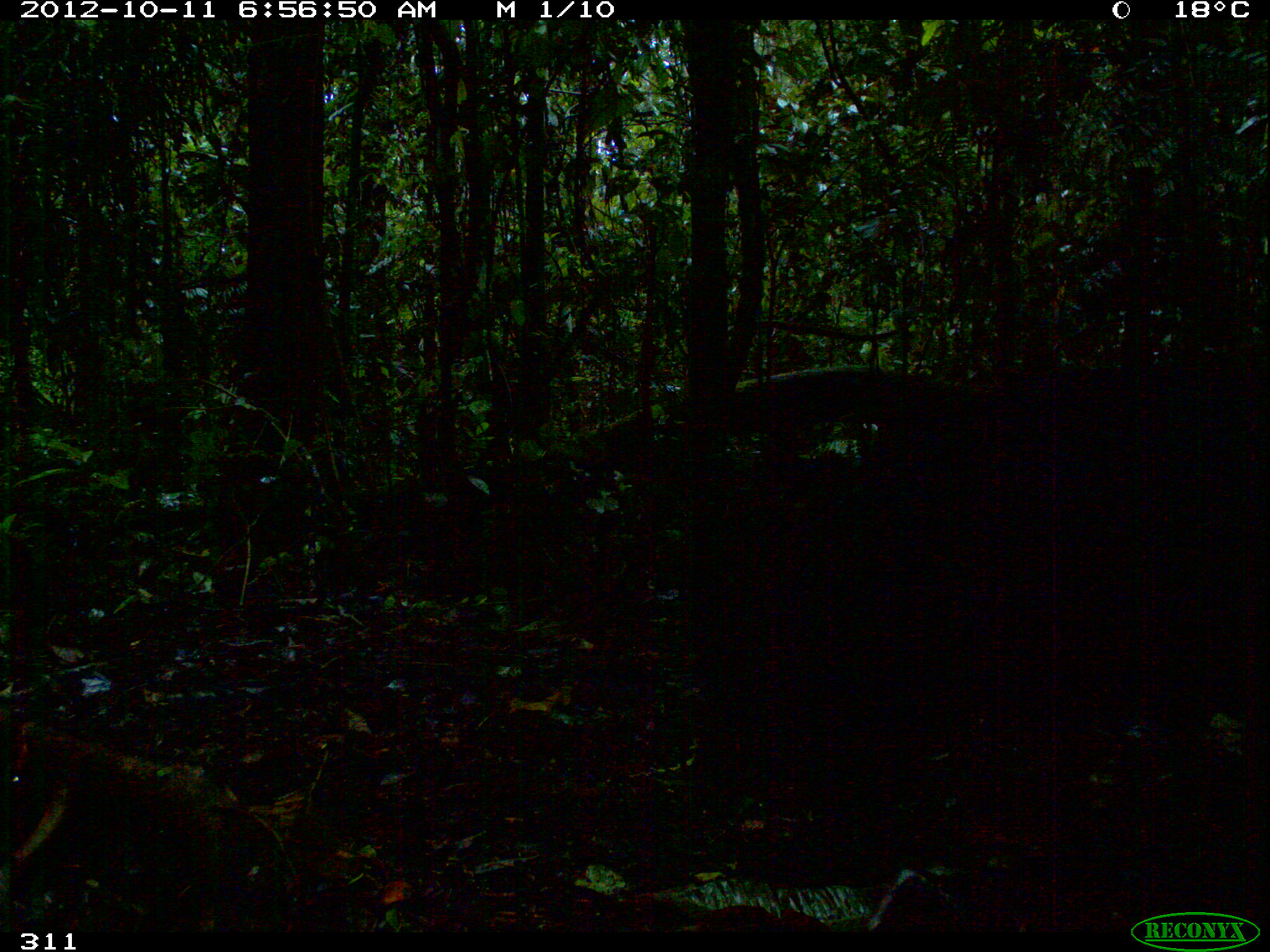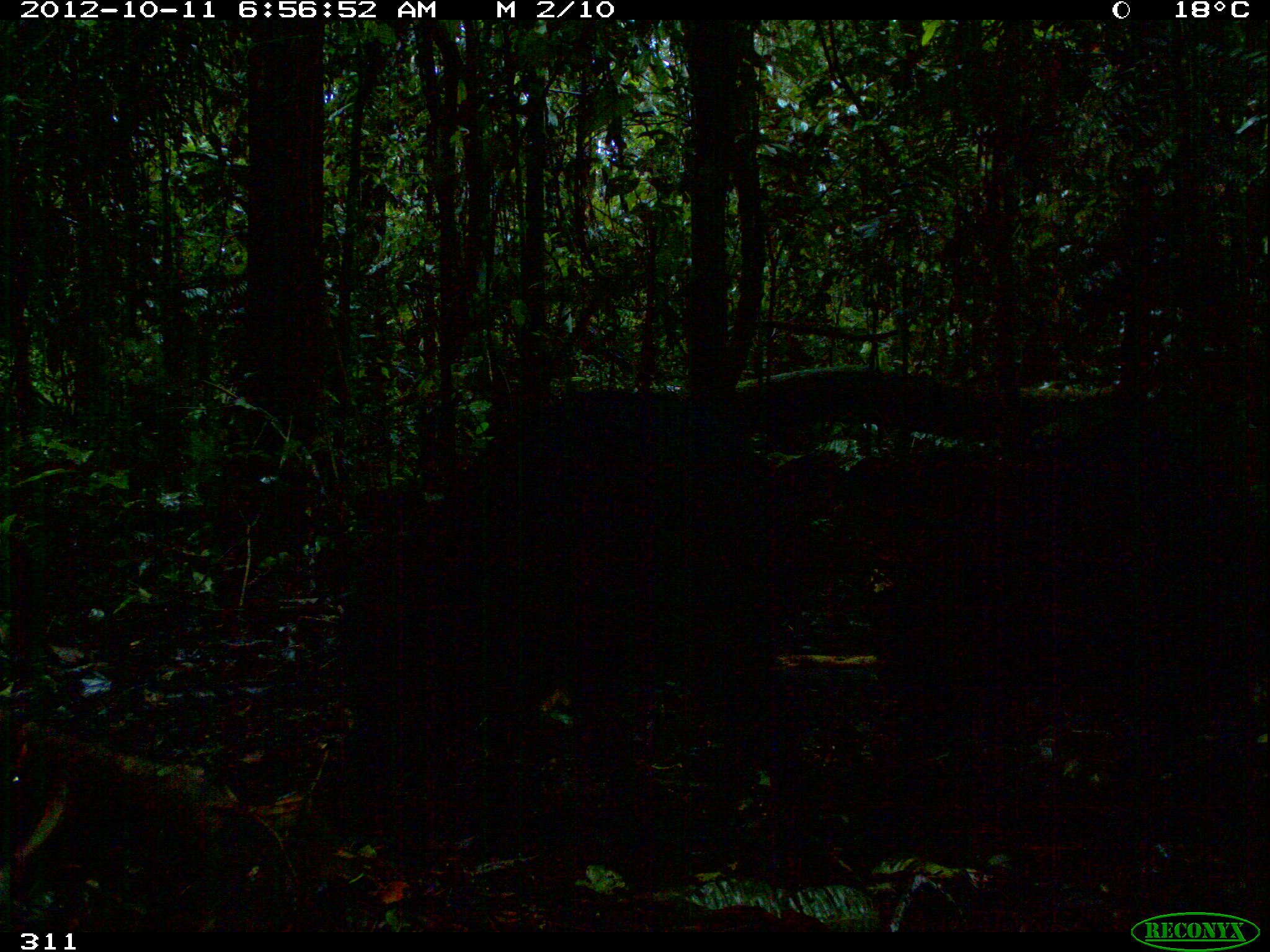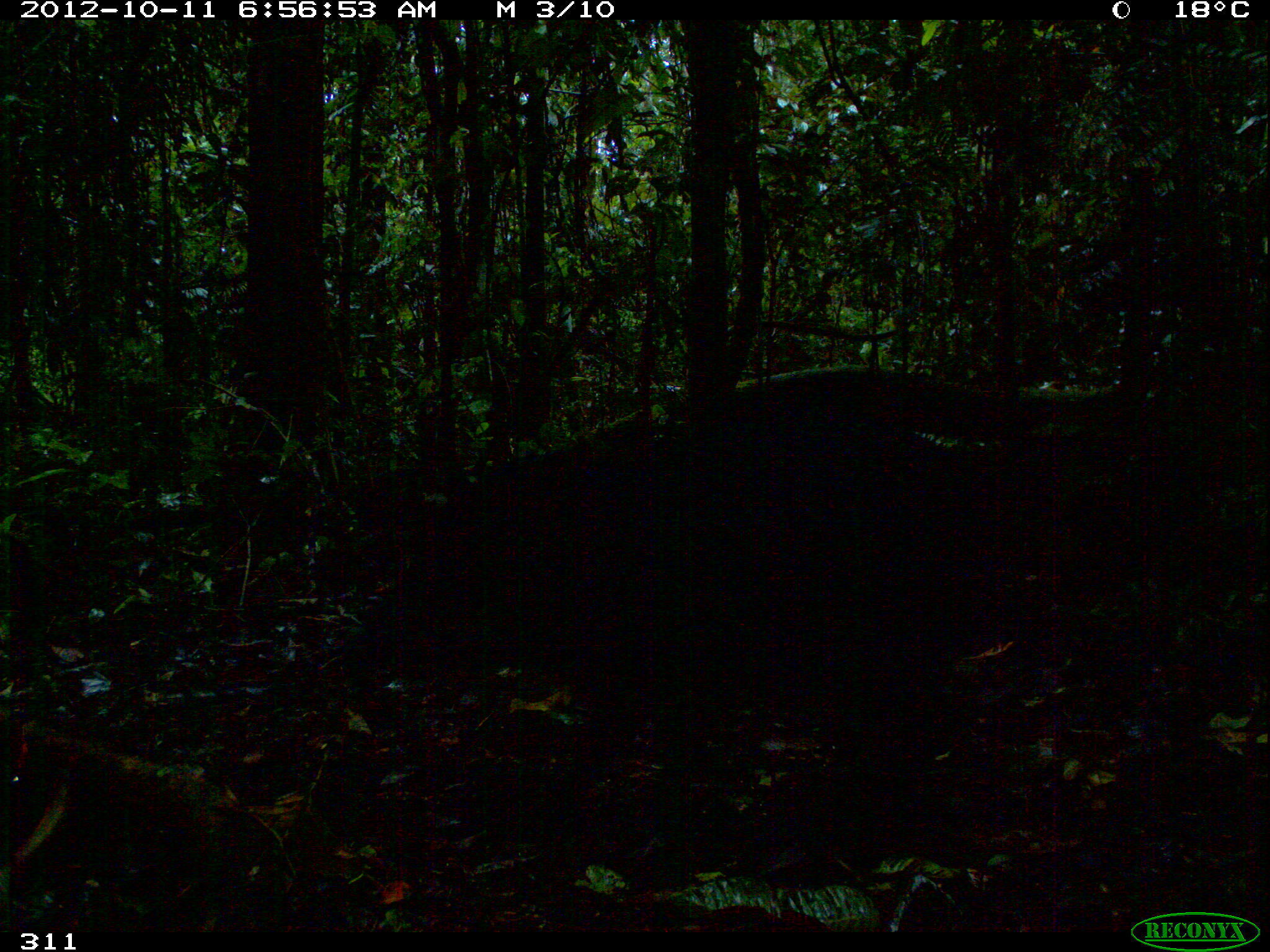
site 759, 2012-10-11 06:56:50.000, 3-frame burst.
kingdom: Animalia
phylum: Chordata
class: Mammalia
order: Artiodactyla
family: Tayassuidae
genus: Tayassu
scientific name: Tayassu pecari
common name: white-lipped peccary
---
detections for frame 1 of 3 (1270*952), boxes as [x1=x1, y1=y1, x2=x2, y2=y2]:
tayassu pecari: [x1=682, y1=366, x2=1260, y2=888]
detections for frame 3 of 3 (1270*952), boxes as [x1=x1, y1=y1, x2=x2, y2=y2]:
tayassu pecari: [x1=349, y1=402, x2=1002, y2=804]